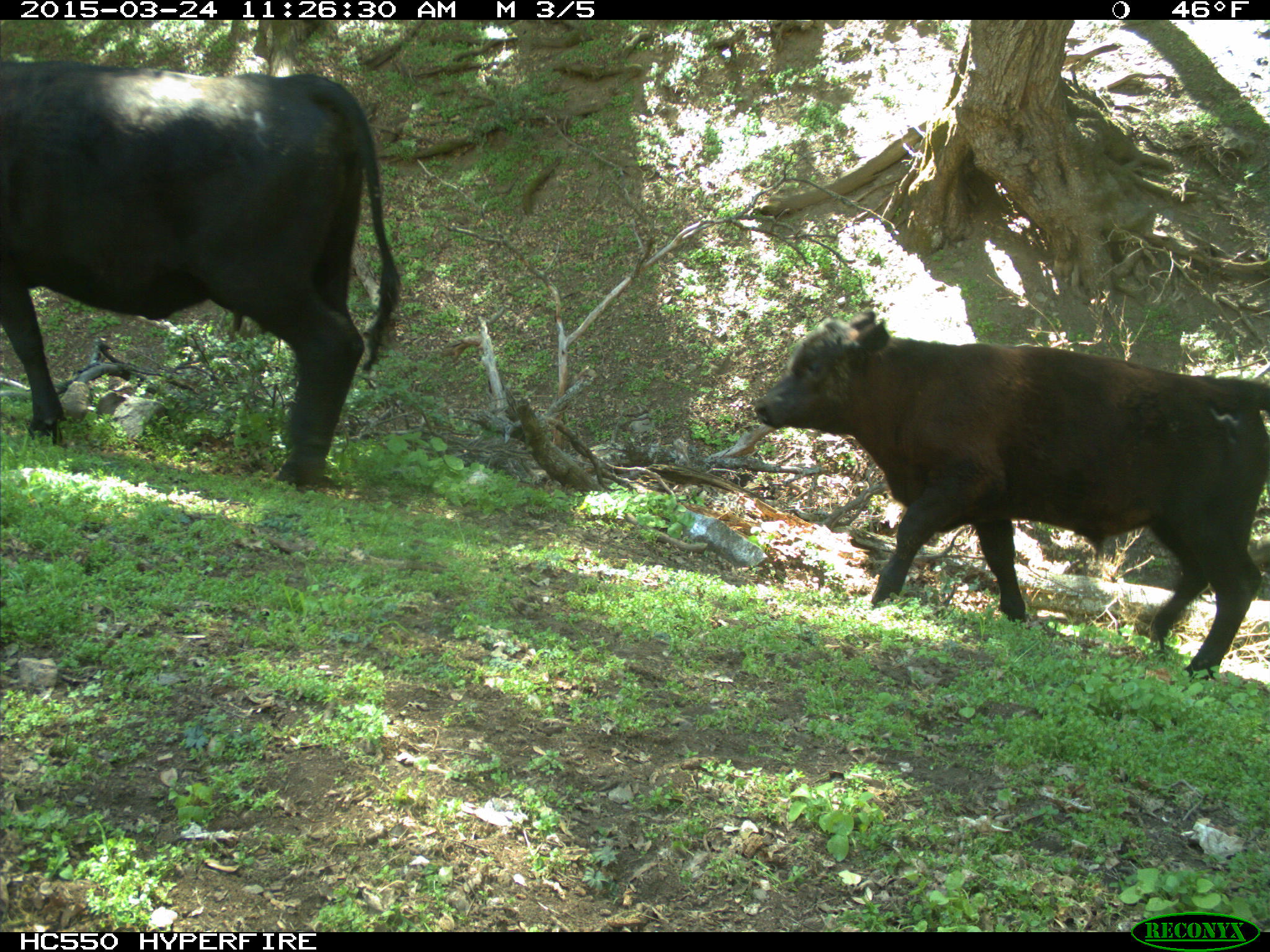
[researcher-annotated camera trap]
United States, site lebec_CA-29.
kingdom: Animalia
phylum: Chordata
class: Mammalia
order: Artiodactyla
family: Bovidae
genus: Bos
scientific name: Bos taurus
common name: domestic cow